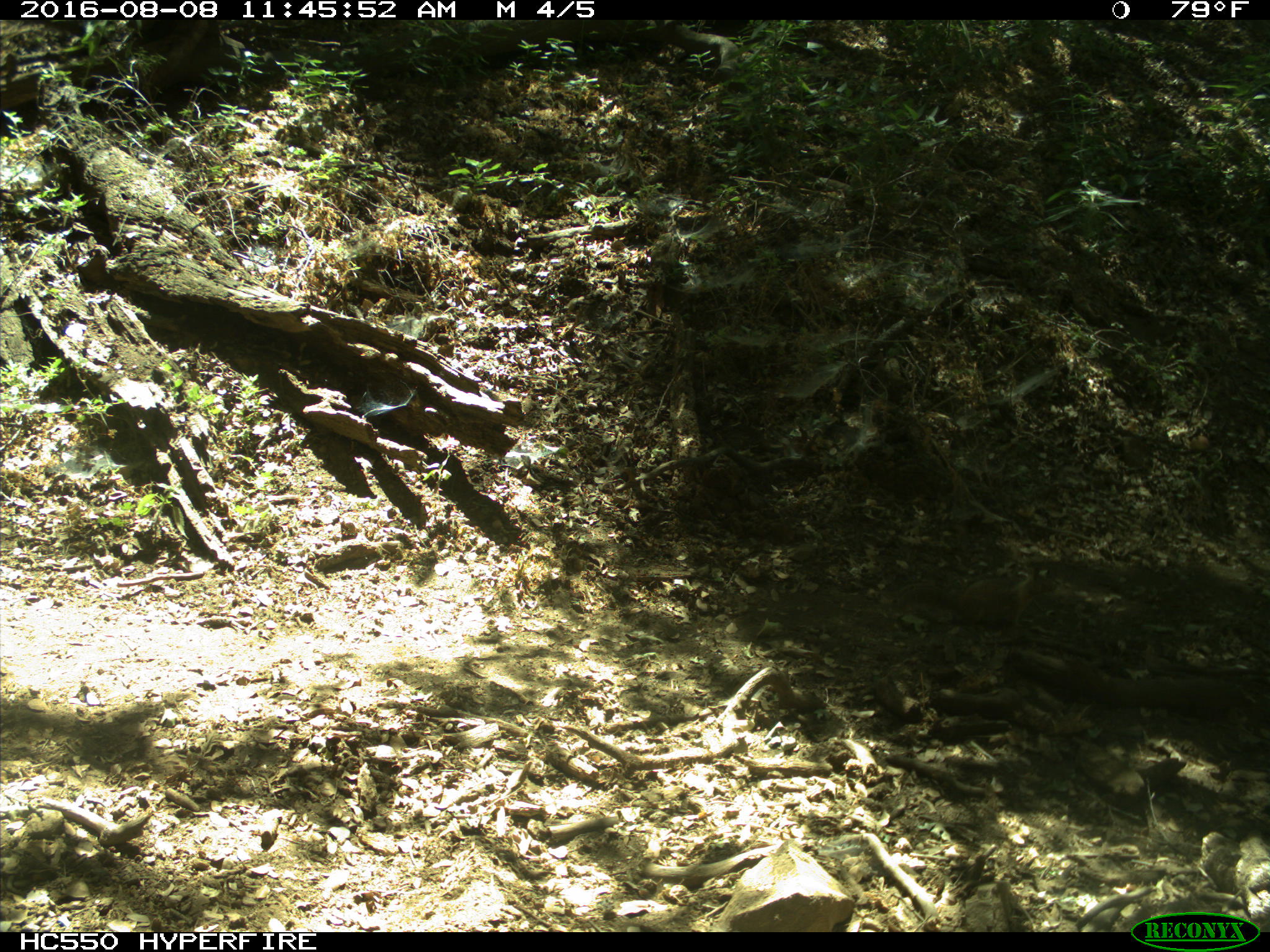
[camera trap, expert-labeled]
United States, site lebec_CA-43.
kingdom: Animalia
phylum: Chordata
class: Mammalia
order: Rodentia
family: Sciuridae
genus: Otospermophilus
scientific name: Otospermophilus beecheyi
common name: california ground squirrel